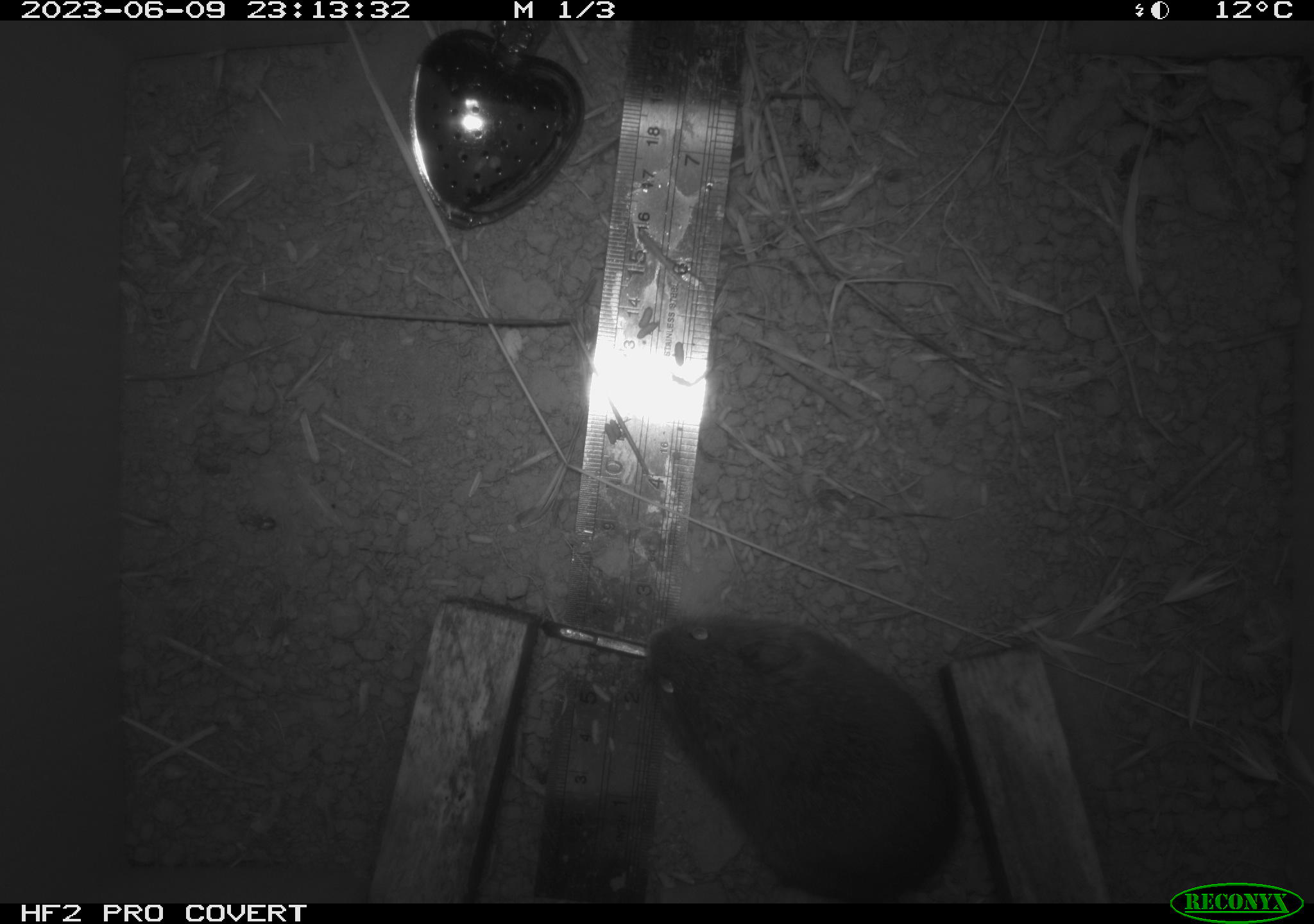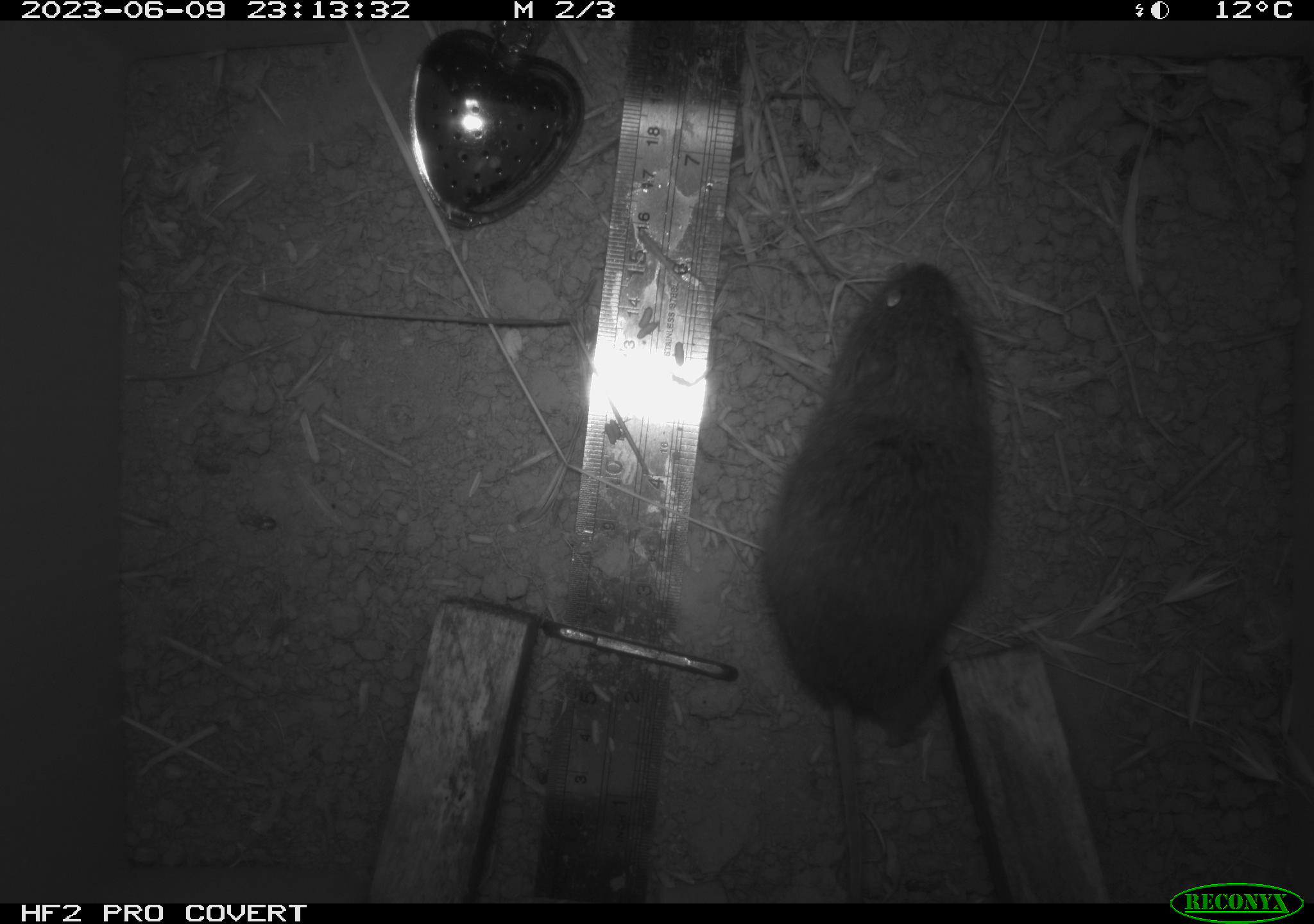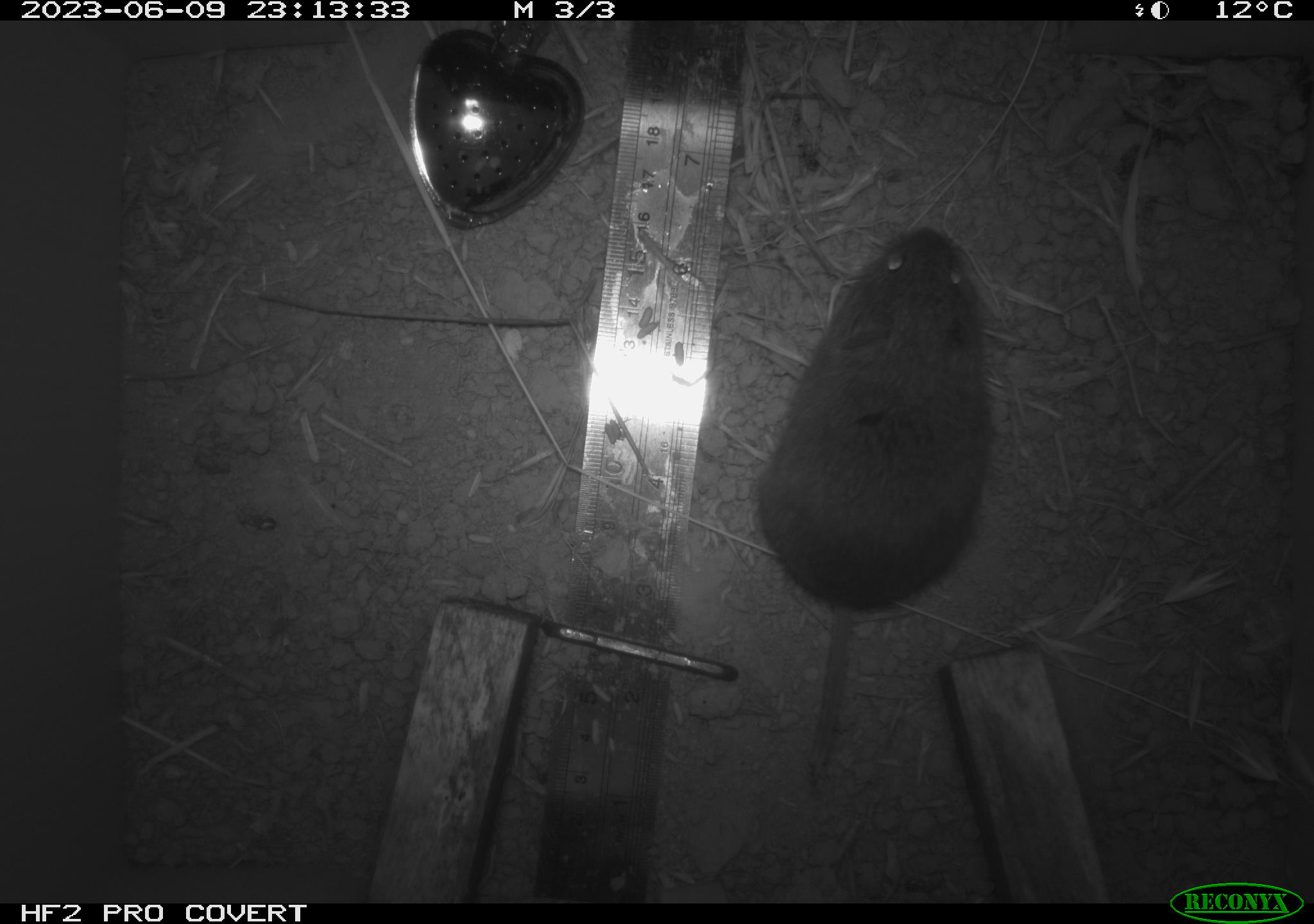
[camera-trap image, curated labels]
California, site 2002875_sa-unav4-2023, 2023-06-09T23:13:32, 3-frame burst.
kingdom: Animalia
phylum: Chordata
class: Mammalia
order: Rodentia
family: Cricetidae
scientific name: Arvicolinae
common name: voles, lemmings, and muskrats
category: arvicolinae subfamily